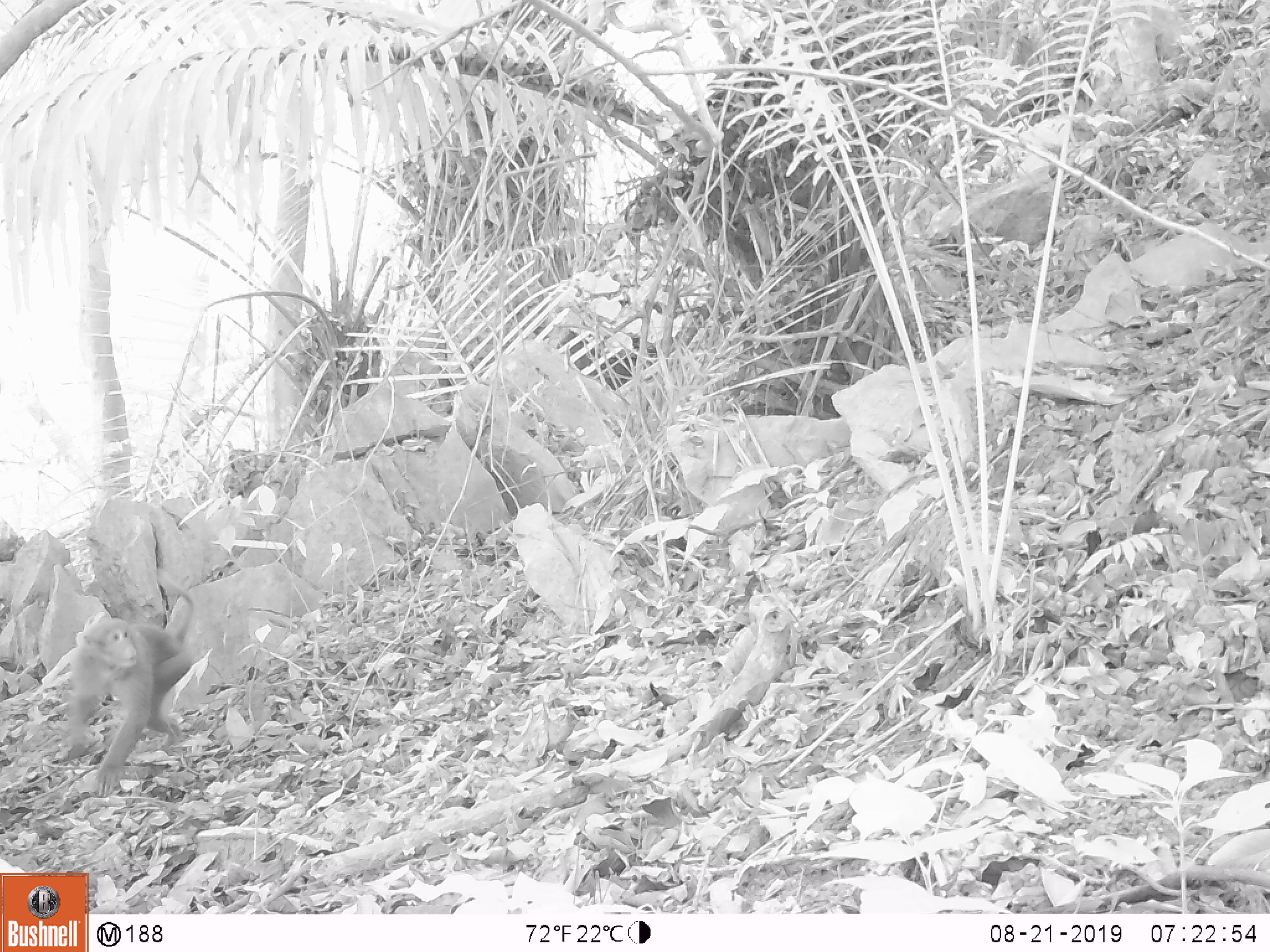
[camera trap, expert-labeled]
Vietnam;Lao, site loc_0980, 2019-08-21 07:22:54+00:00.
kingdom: Animalia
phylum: Chordata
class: Mammalia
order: Primates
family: Cercopithecidae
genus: Macaca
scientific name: Macaca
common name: macaque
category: macaque not stump tailed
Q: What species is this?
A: Macaque not stump tailed (macaque) (Macaca).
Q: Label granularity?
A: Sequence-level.